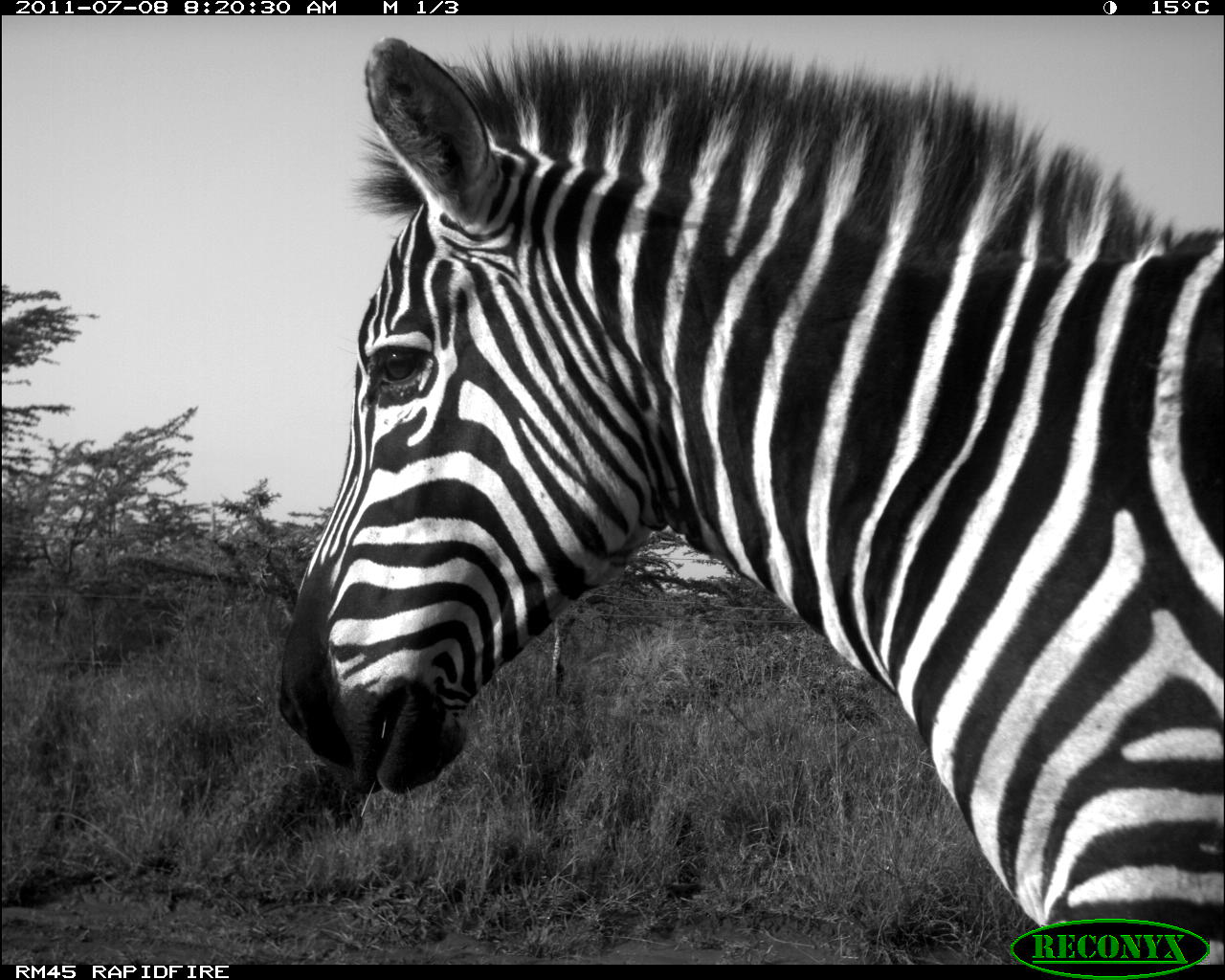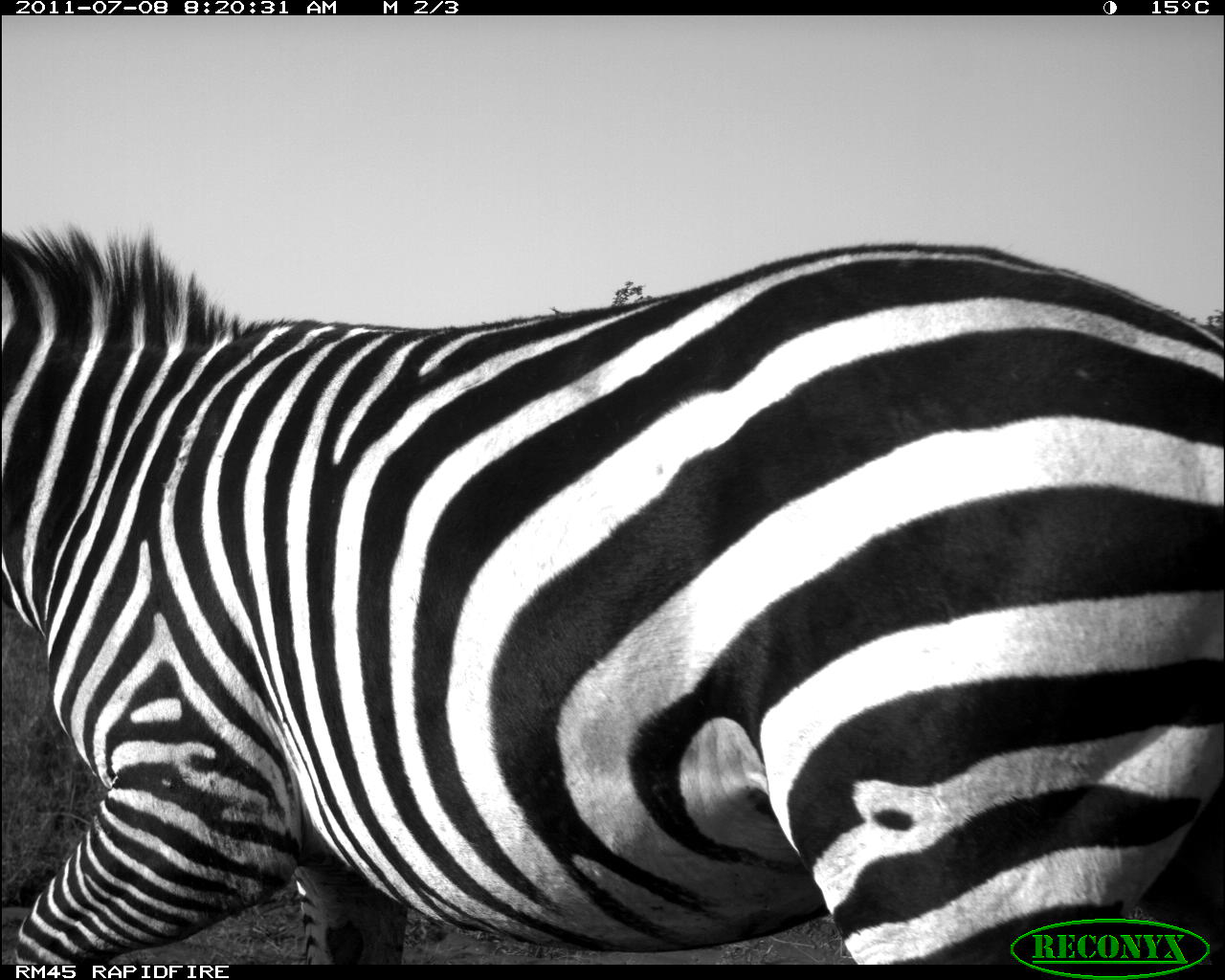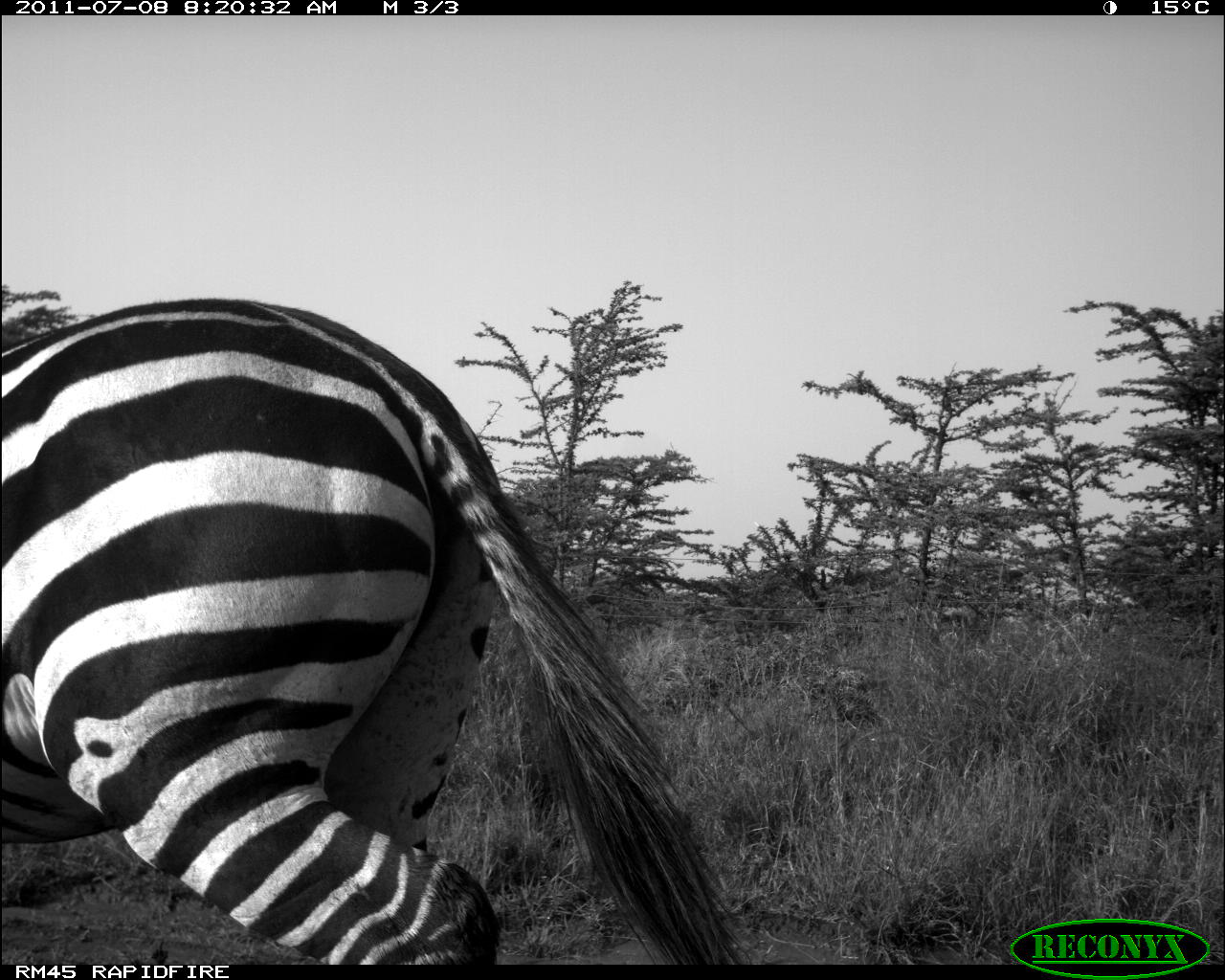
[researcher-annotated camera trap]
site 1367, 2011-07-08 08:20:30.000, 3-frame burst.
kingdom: Animalia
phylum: Chordata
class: Mammalia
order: Perissodactyla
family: Equidae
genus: Equus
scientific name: Equus quagga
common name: plains zebra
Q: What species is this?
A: Equus quagga (plains zebra).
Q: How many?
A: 1.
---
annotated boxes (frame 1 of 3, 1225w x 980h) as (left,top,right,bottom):
equus quagga: (269,30,1225,964)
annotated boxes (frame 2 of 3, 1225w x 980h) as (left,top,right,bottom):
equus quagga: (0,220,1225,964)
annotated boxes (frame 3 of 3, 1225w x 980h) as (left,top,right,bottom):
equus quagga: (0,292,758,964)